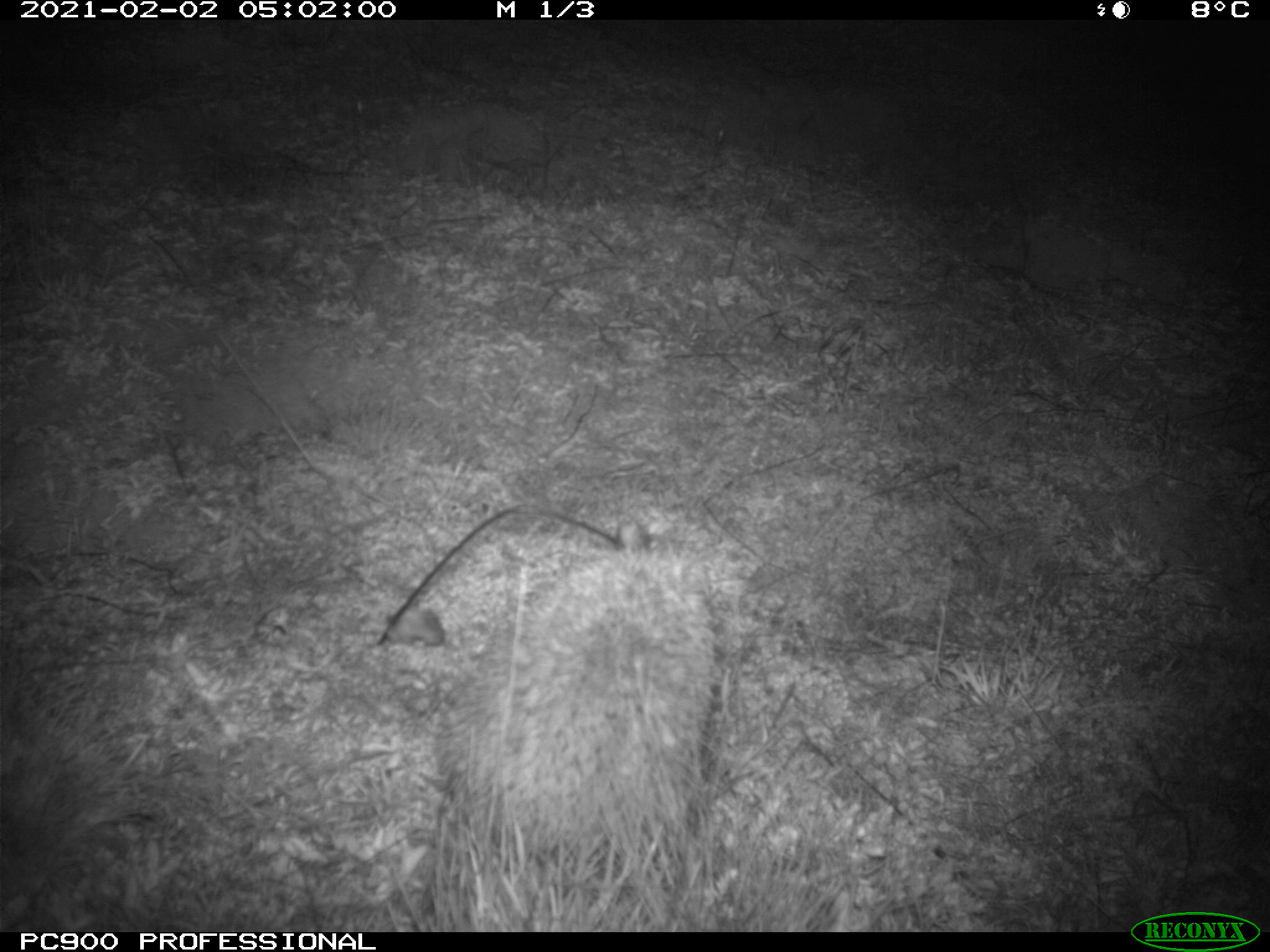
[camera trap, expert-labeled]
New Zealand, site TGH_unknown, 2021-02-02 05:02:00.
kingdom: Animalia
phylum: Chordata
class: Mammalia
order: Eulipotyphla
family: Erinaceidae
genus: Erinaceus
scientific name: Erinaceus europaeus europaeus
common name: european hedgehog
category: hedgehog